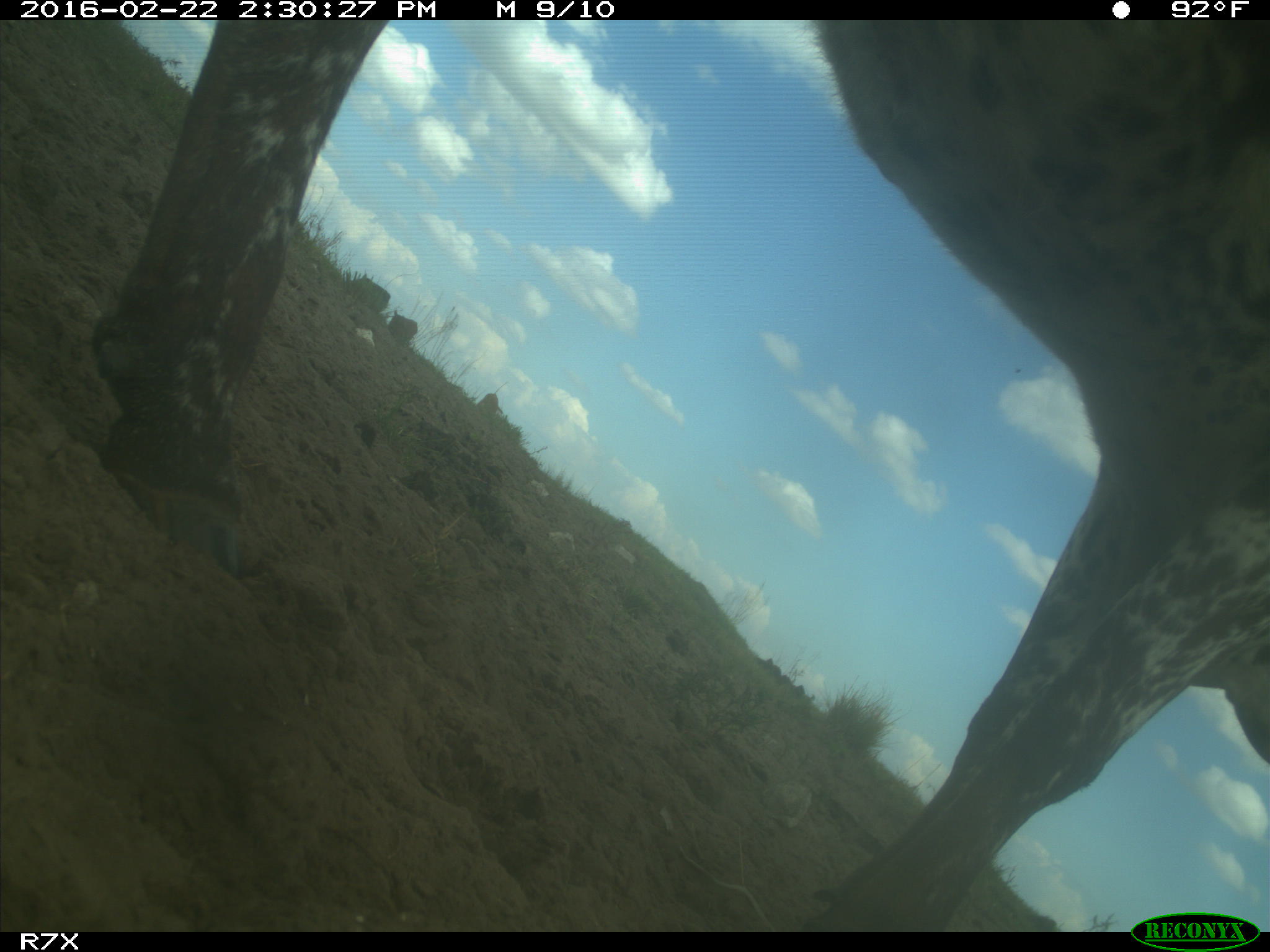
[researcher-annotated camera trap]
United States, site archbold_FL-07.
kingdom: Animalia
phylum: Chordata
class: Mammalia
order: Artiodactyla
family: Bovidae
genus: Bos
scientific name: Bos taurus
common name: domestic cow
Bos taurus (domestic cow).